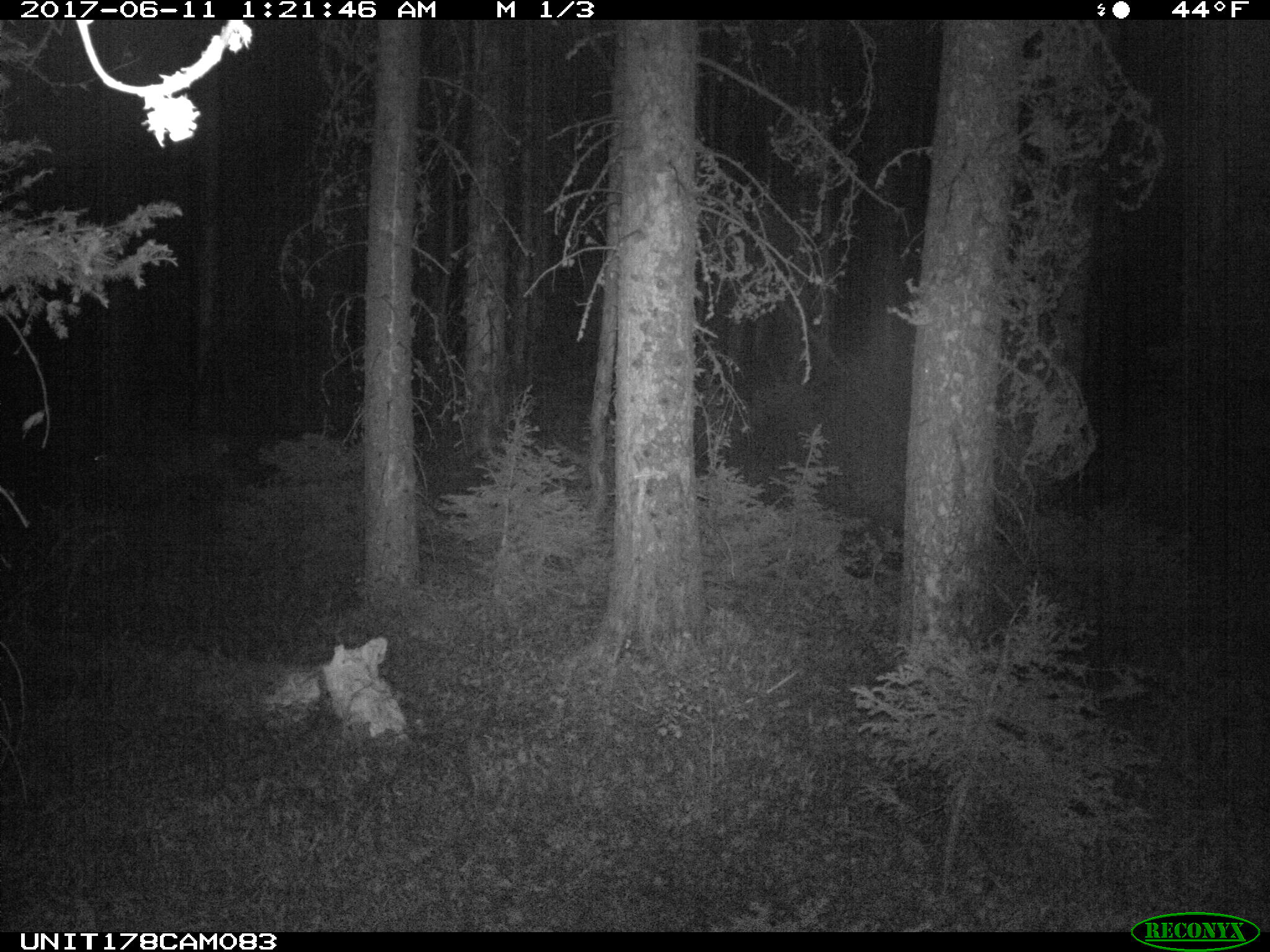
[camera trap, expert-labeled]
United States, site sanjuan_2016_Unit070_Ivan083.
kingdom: Animalia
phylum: Chordata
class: Mammalia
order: Artiodactyla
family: Cervidae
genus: Odocoileus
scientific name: Odocoileus hemionus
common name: mule deer